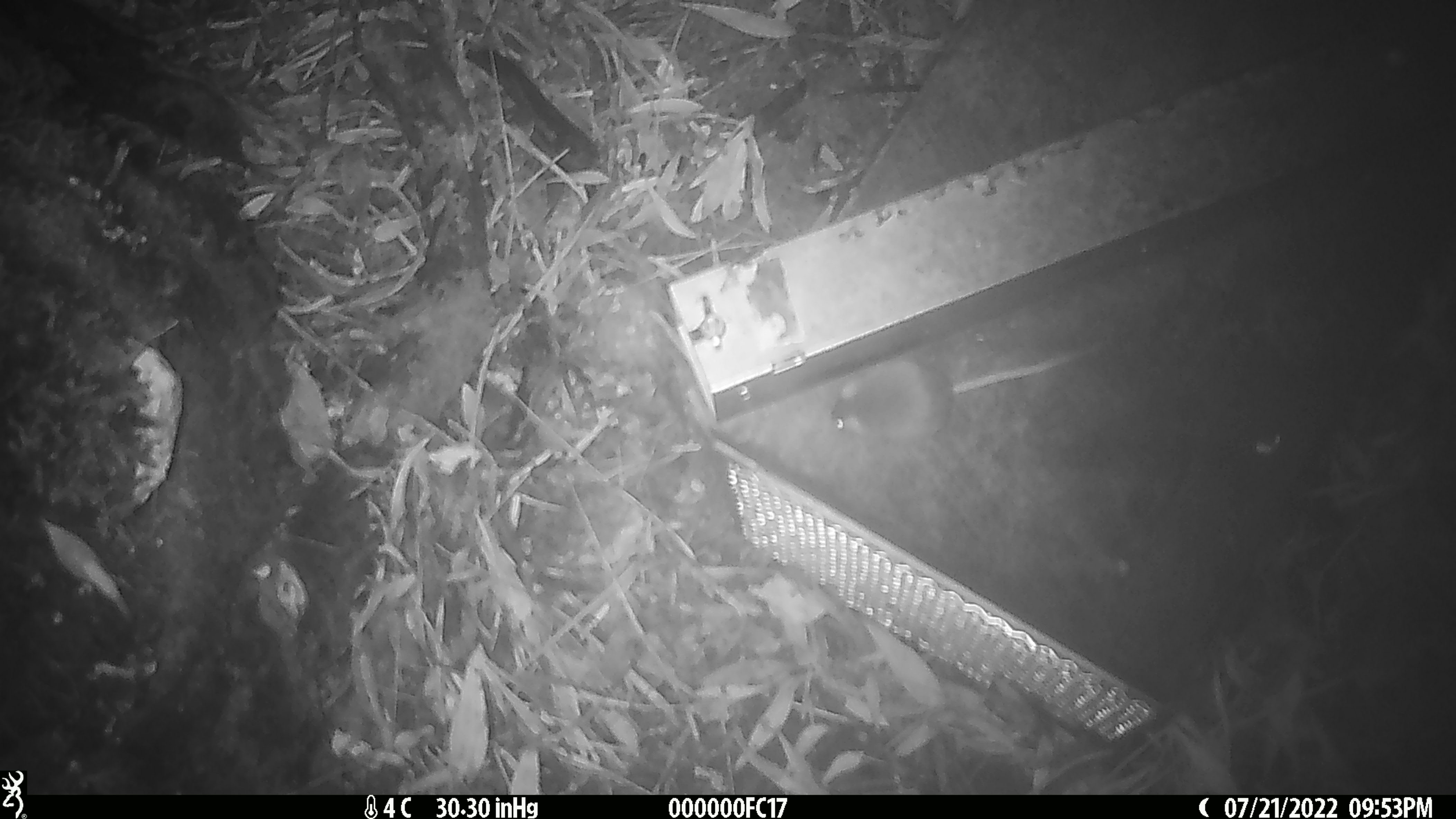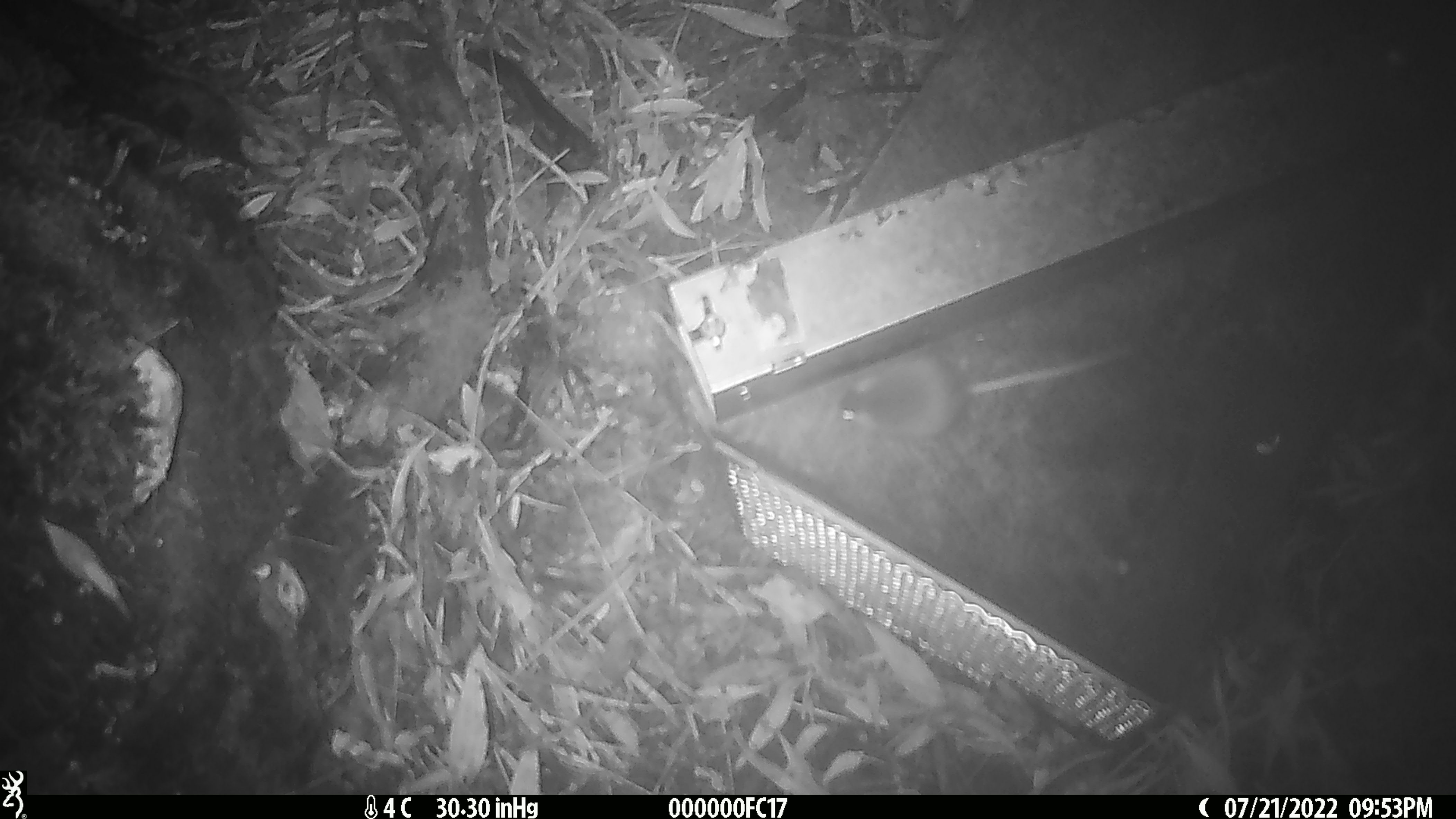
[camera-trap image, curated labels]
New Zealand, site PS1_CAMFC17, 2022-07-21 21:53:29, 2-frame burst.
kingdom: Animalia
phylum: Chordata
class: Mammalia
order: Rodentia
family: Muridae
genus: Mus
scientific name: Mus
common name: mouse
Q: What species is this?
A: Mouse (Mus).